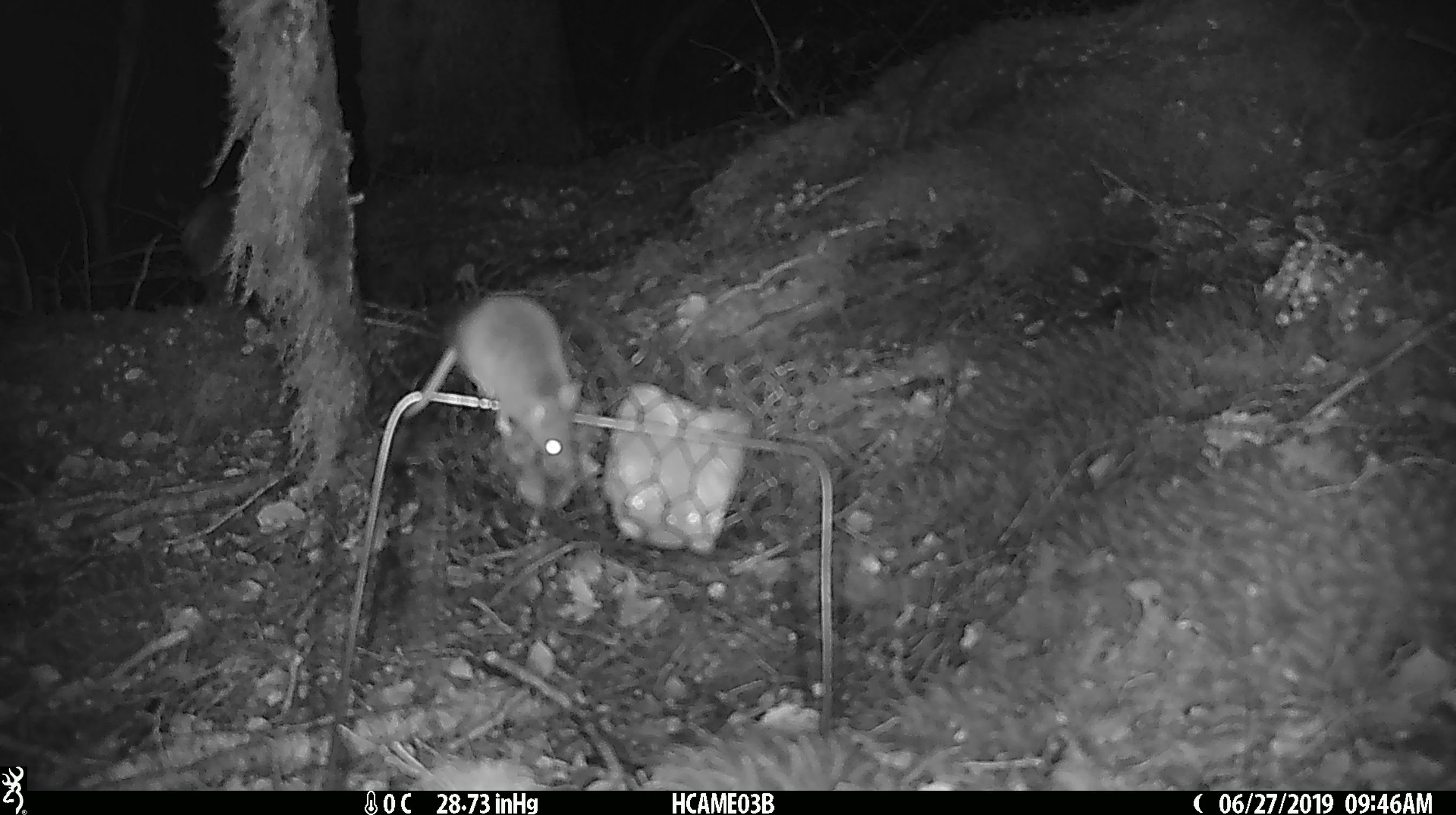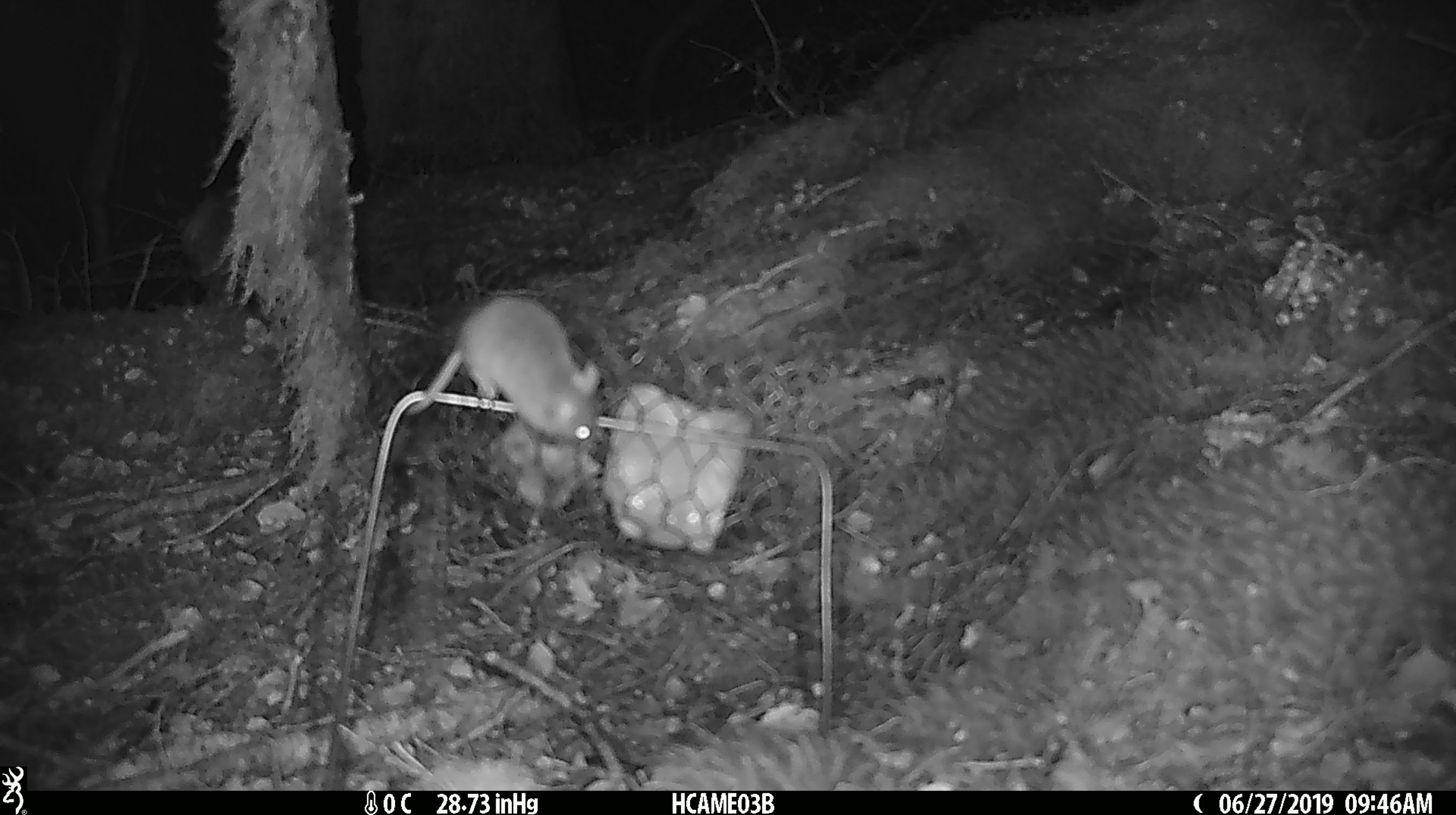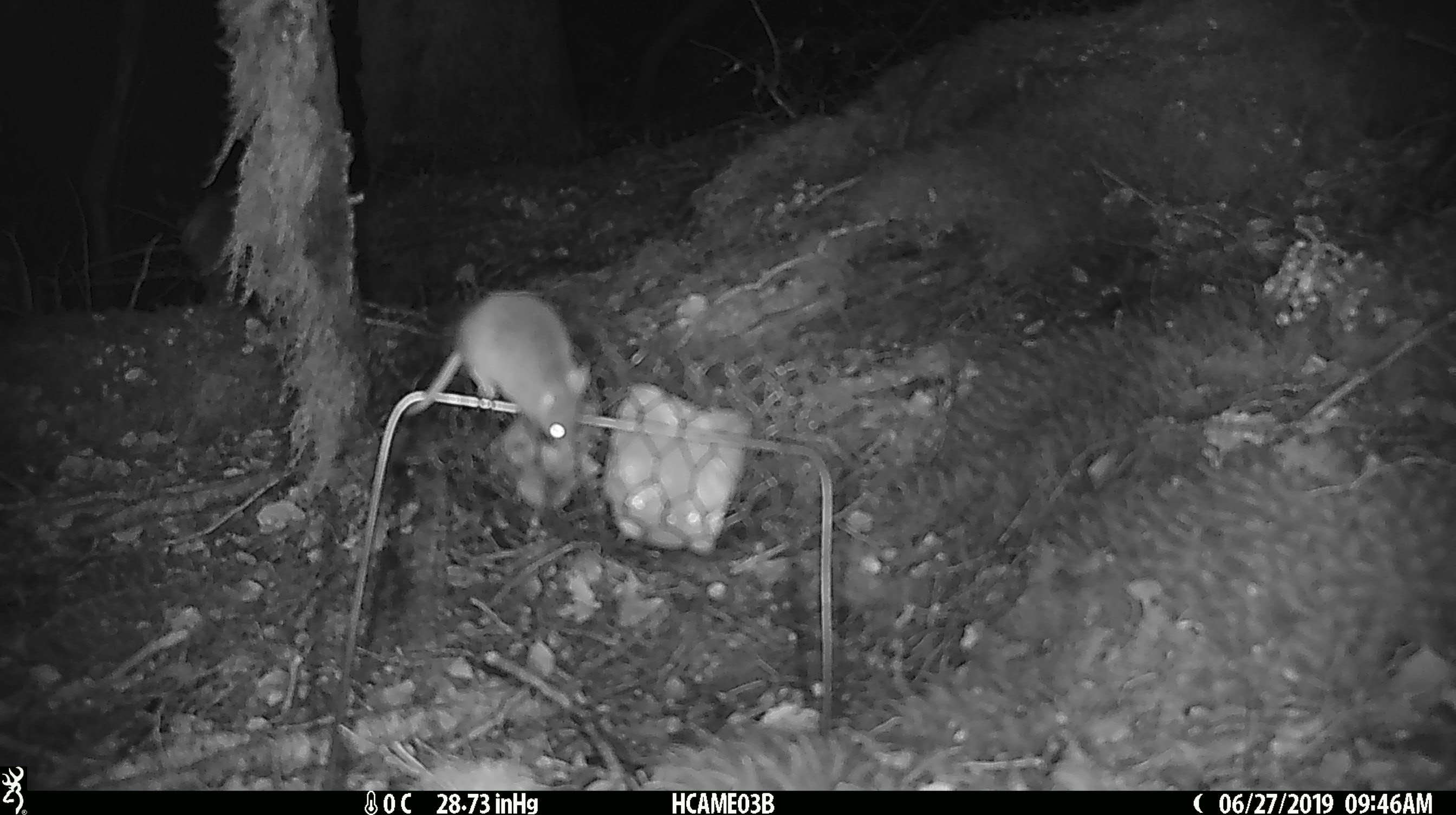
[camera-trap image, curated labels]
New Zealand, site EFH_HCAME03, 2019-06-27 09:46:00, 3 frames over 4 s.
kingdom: Animalia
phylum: Chordata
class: Mammalia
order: Rodentia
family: Muridae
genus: Mus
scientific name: Mus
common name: mouse